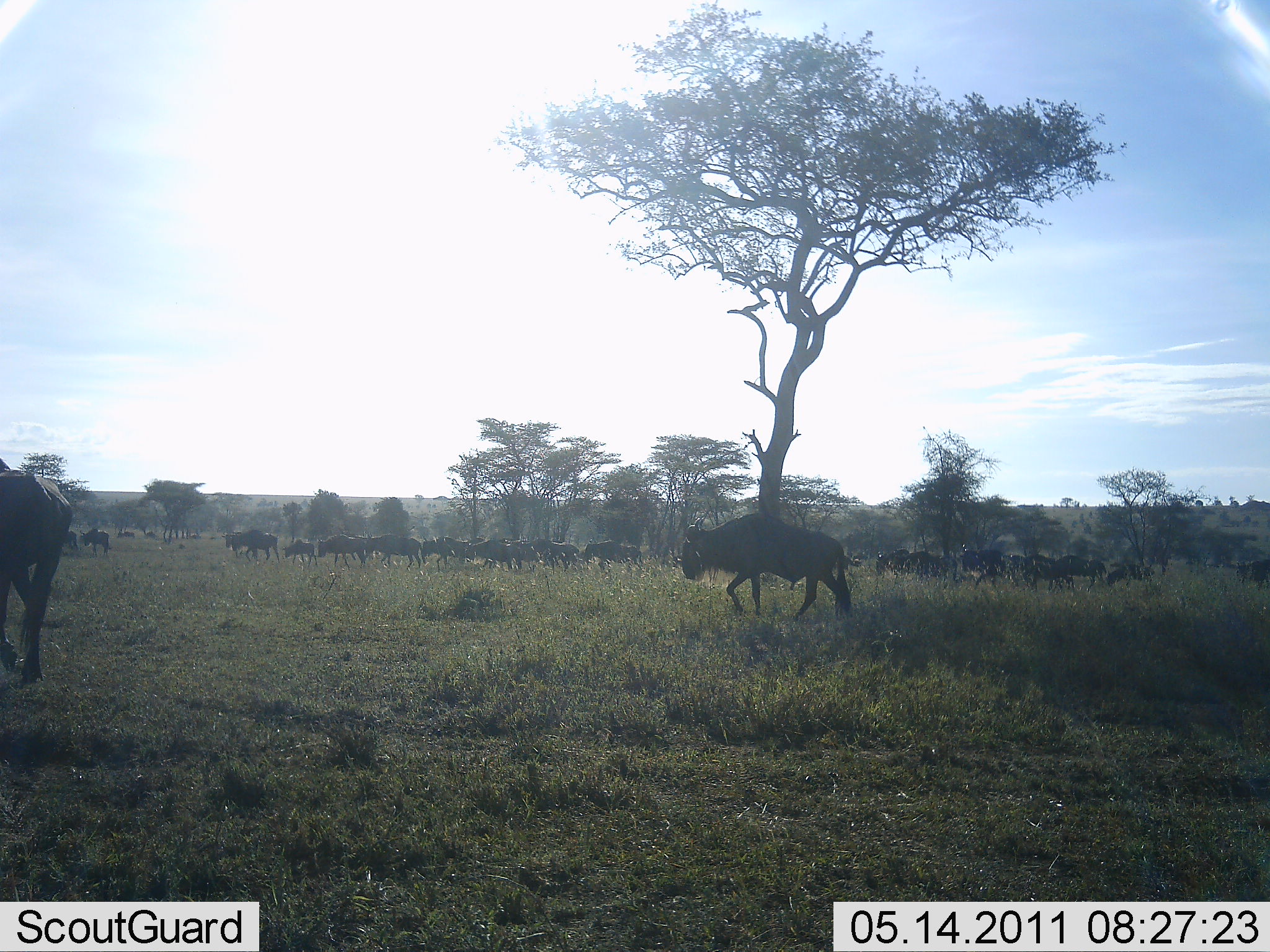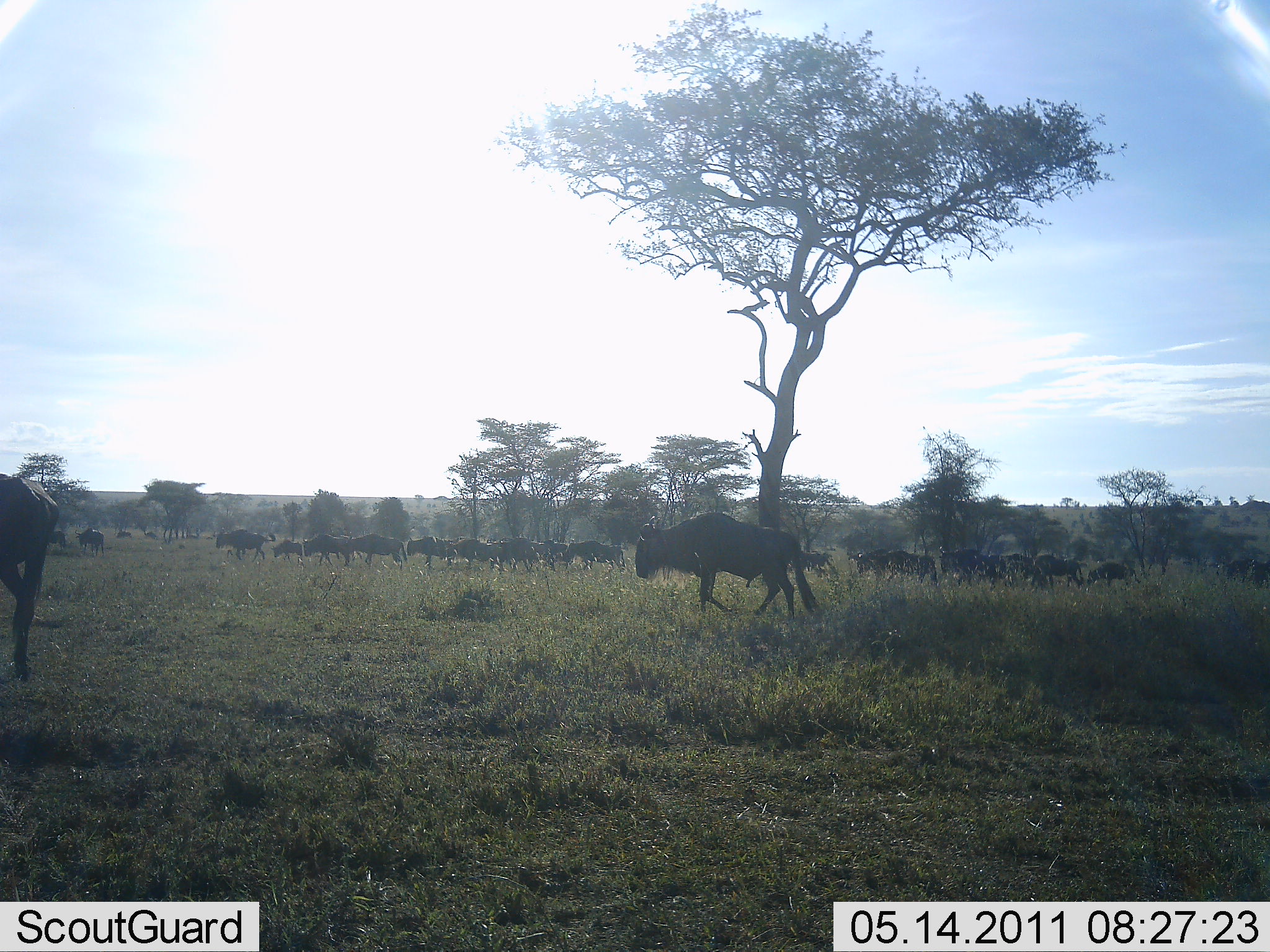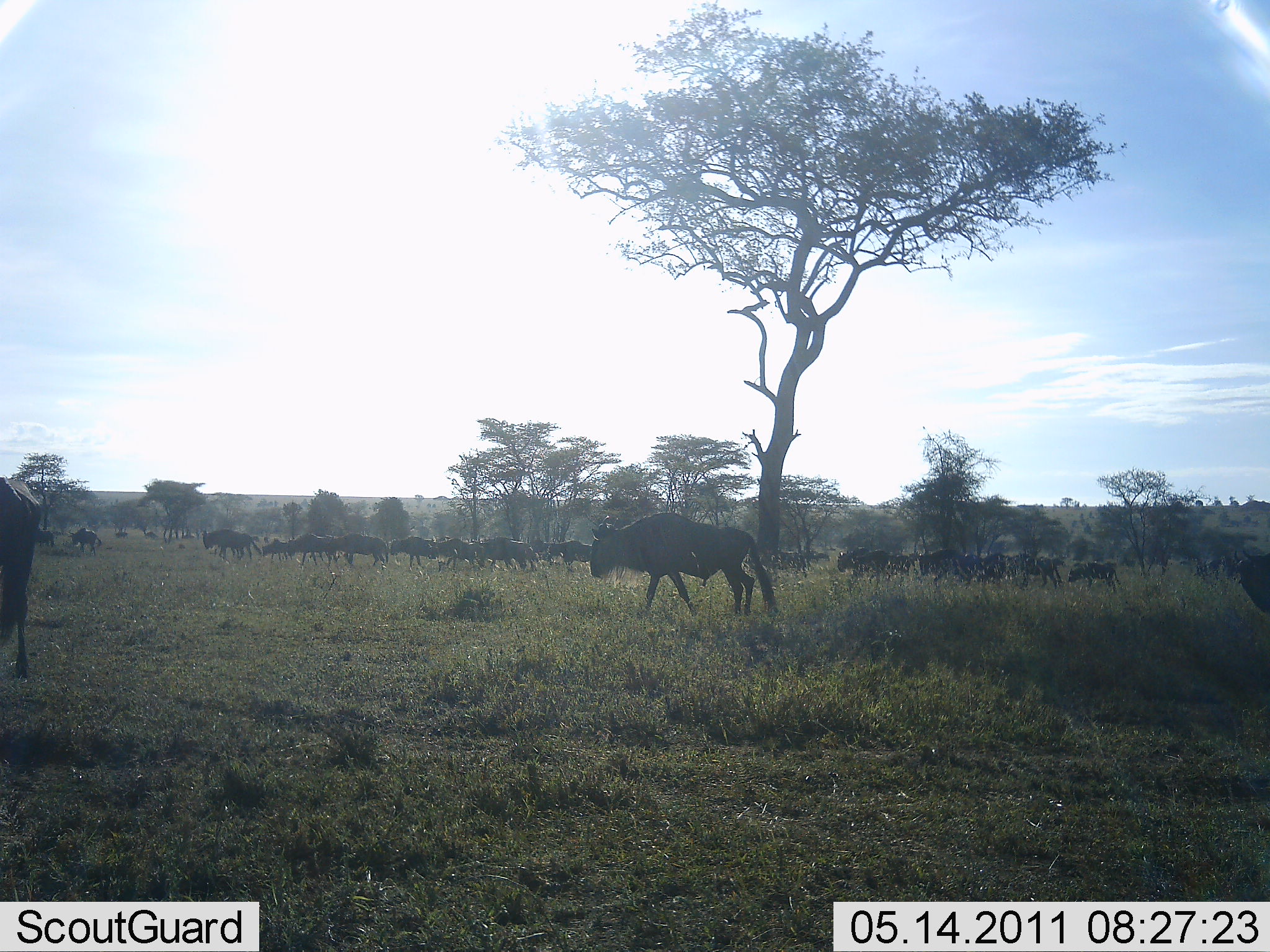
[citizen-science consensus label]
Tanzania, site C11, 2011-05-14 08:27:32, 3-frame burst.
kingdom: Animalia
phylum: Chordata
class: Mammalia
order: Artiodactyla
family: Bovidae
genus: Connochaetes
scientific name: Connochaetes taurinus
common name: blue wildebeest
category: wildebeest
Wildebeest (blue wildebeest) (Connochaetes taurinus), count 11-50. Behavior (volunteer vote fractions): standing 0%, resting 0%, moving 92%, interacting 0%. Young present (vote fraction): 0%. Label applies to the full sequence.